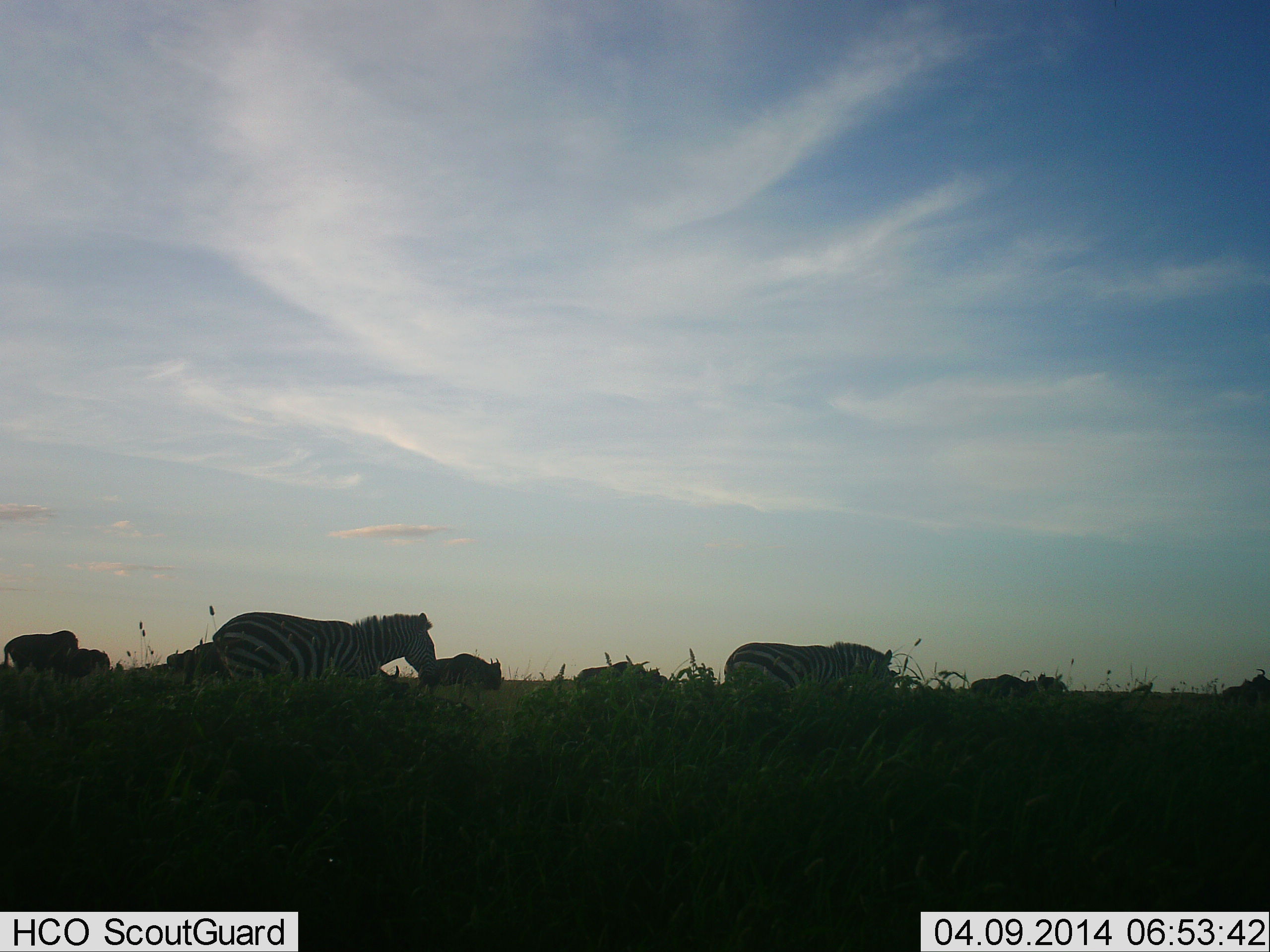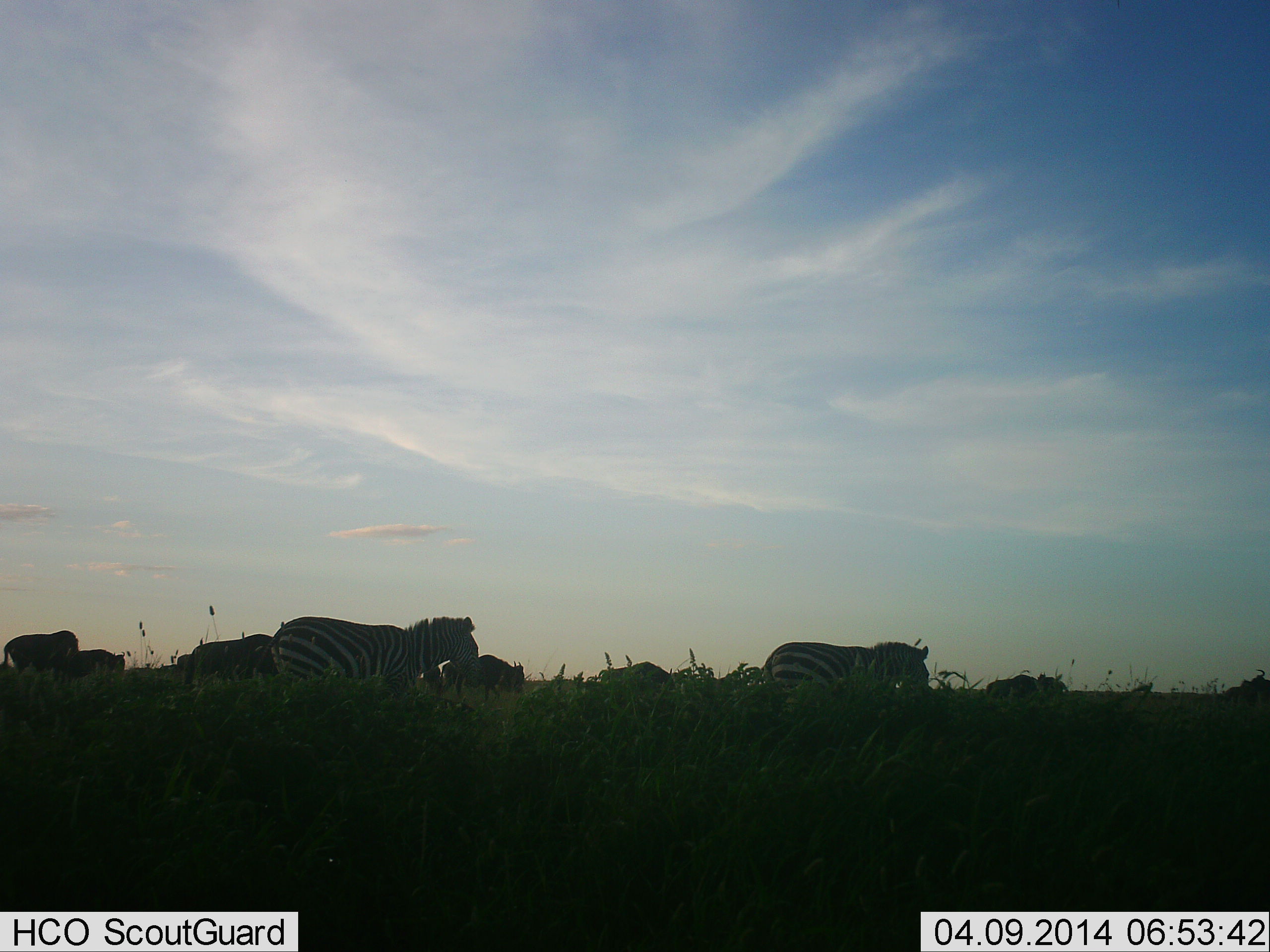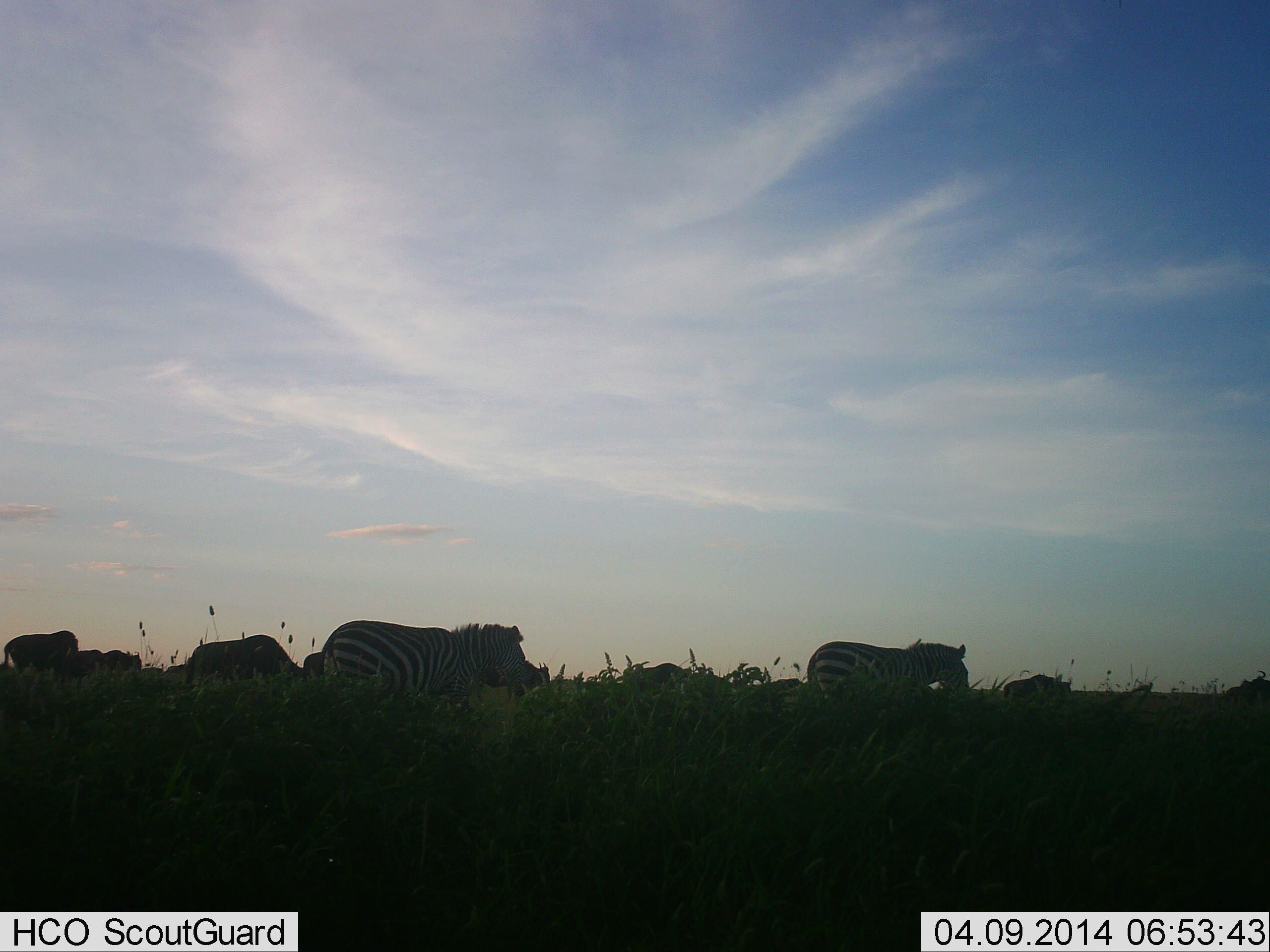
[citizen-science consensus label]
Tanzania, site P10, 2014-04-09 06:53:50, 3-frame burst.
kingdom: Animalia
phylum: Chordata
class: Mammalia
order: Artiodactyla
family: Bovidae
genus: Connochaetes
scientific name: Connochaetes taurinus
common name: blue wildebeest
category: wildebeest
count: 9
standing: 9%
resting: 0%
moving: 100%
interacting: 0%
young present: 0%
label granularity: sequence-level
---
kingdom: Animalia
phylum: Chordata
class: Mammalia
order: Perissodactyla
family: Equidae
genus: Equus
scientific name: Equus quagga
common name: plains zebra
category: zebra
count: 2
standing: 6%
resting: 0%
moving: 100%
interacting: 0%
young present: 0%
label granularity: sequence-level